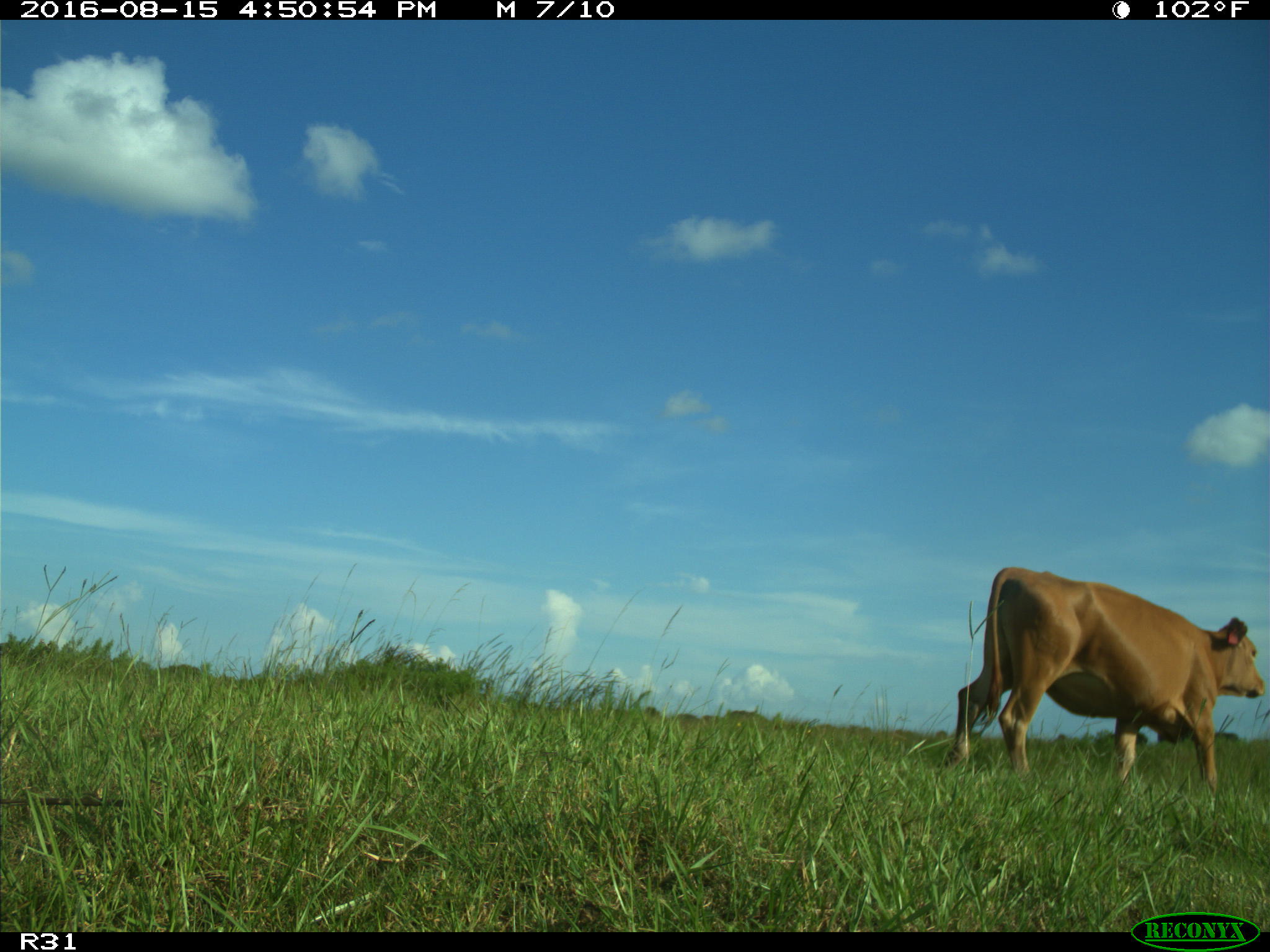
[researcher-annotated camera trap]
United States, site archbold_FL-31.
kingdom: Animalia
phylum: Chordata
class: Mammalia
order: Artiodactyla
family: Bovidae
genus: Bos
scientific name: Bos taurus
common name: domestic cow